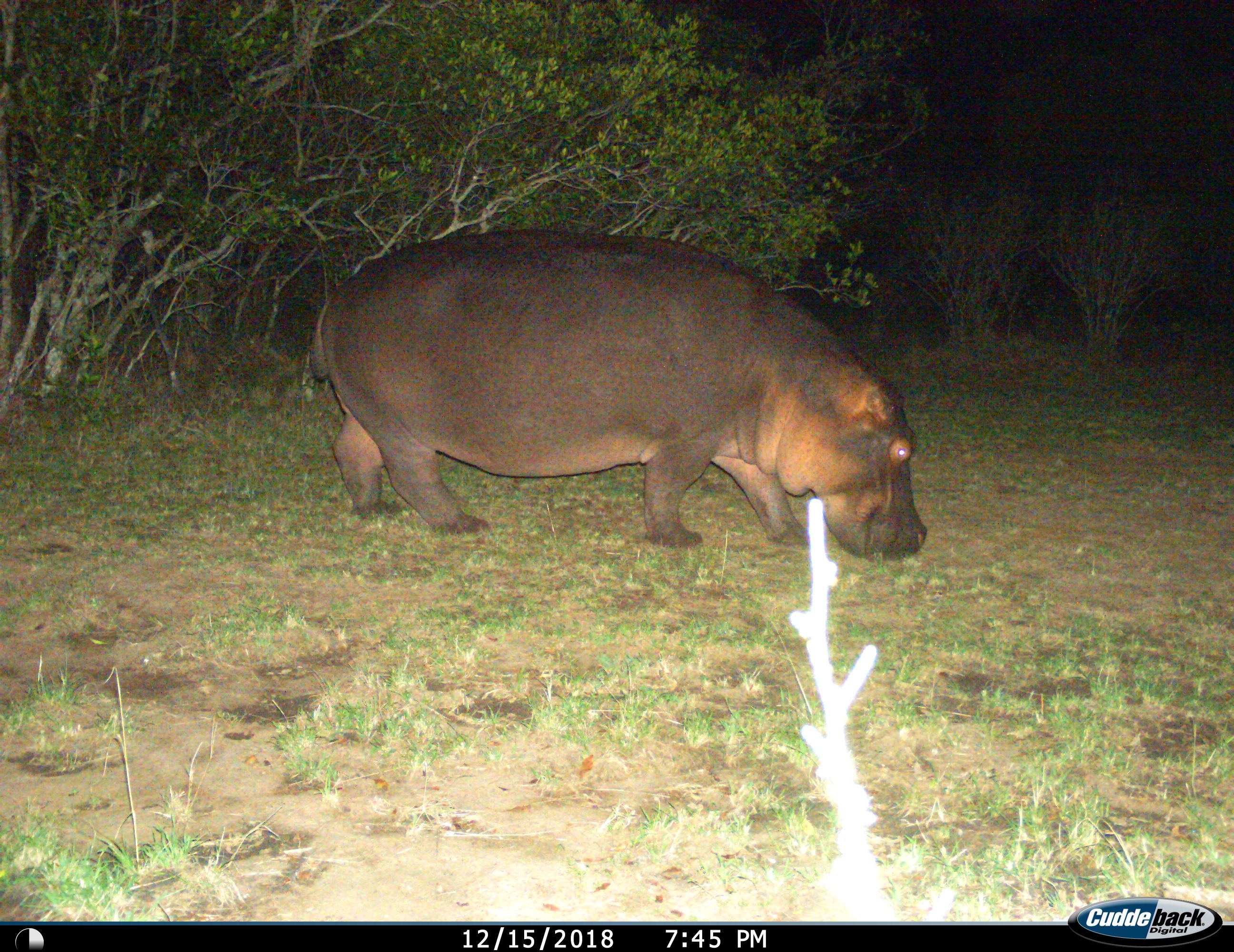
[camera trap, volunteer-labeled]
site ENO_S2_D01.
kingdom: Animalia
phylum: Chordata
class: Mammalia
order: Artiodactyla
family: Hippopotamidae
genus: Hippopotamus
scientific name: Hippopotamus amphibius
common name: hippopotamus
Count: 1.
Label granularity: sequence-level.